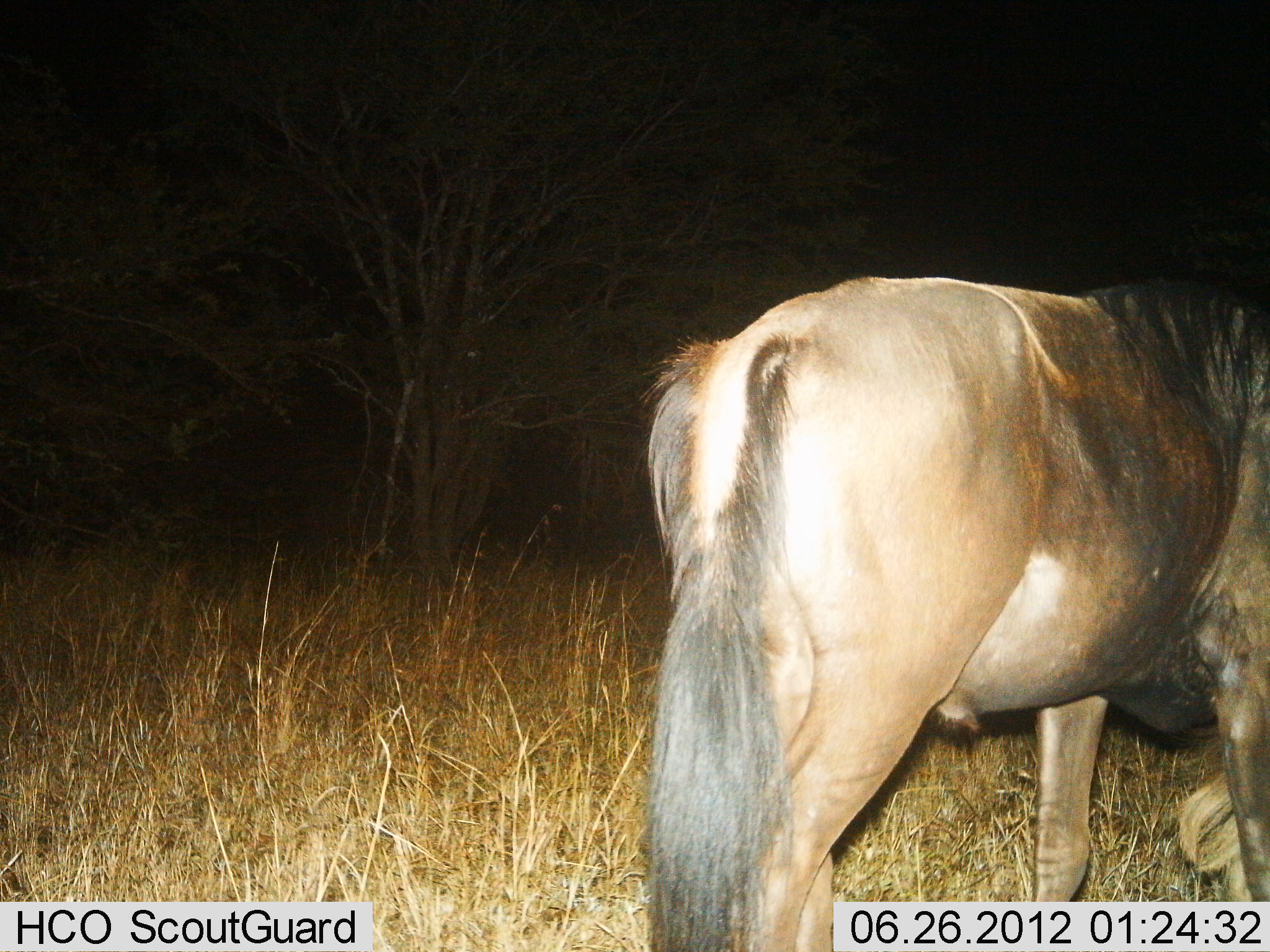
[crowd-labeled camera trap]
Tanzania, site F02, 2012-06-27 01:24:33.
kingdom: Animalia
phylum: Chordata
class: Mammalia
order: Artiodactyla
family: Bovidae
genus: Connochaetes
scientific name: Connochaetes taurinus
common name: blue wildebeest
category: wildebeest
Wildebeest (blue wildebeest) (Connochaetes taurinus), count 1. Behavior (volunteer vote fractions): standing 50%, resting 0%, moving 40%, interacting 0%. Young present (vote fraction): 0%. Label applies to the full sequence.